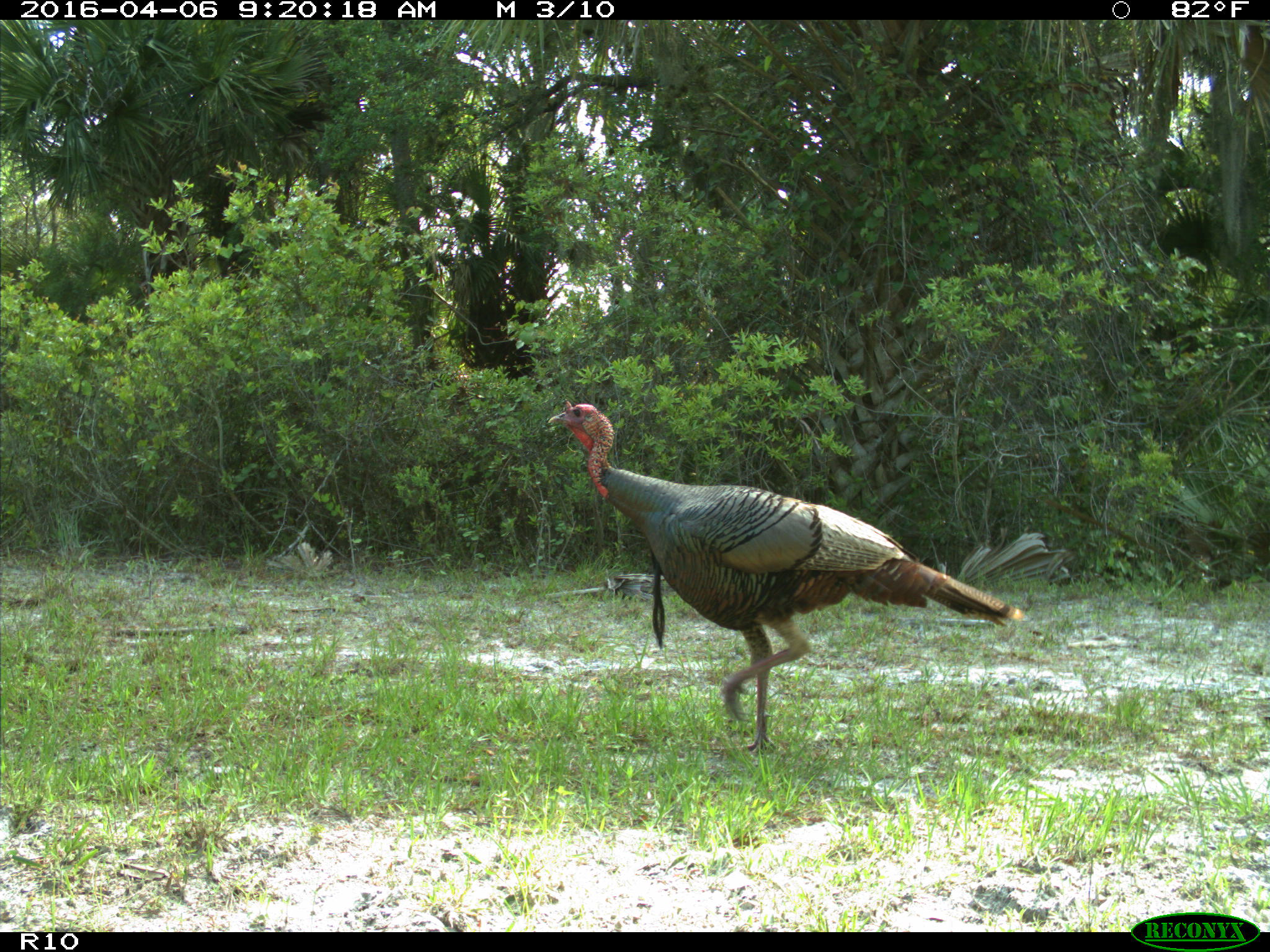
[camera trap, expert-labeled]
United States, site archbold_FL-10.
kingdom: Animalia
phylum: Chordata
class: Aves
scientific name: Aves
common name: birds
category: unidentified bird